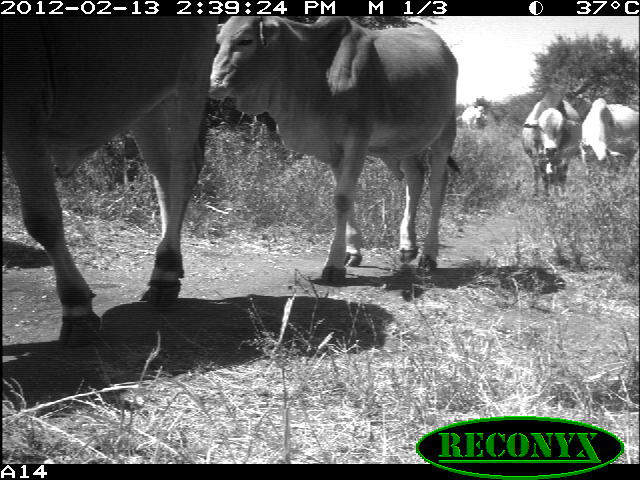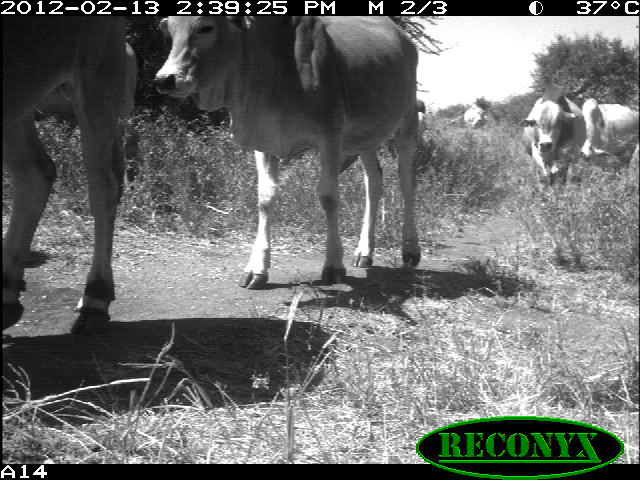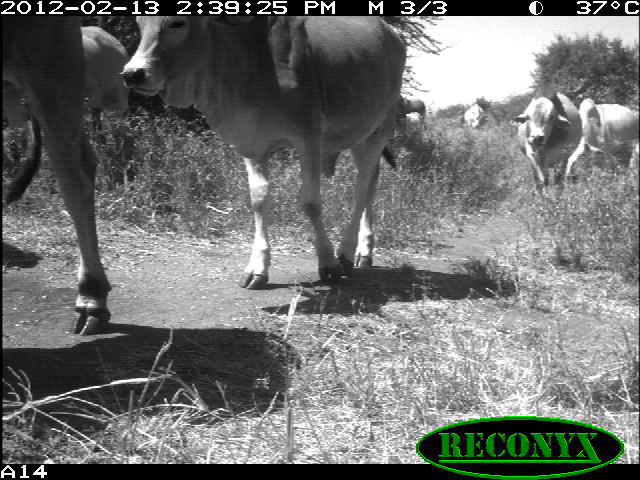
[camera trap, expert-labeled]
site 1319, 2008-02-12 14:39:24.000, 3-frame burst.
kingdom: Animalia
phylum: Chordata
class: Mammalia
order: Artiodactyla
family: Bovidae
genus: Bos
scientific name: Bos taurus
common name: domestic cattle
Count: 5.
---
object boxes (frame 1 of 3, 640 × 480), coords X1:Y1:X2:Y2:
bos taurus: 0:15:208:346; 208:15:461:284; 521:92:582:198; 579:97:640:175; 462:104:486:130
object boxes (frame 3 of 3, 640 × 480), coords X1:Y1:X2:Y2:
bos taurus: 119:16:406:289; 0:14:134:334; 0:24:131:174; 511:90:582:196; 566:97:640:175; 401:99:425:121; 464:103:483:128; 405:111:422:138